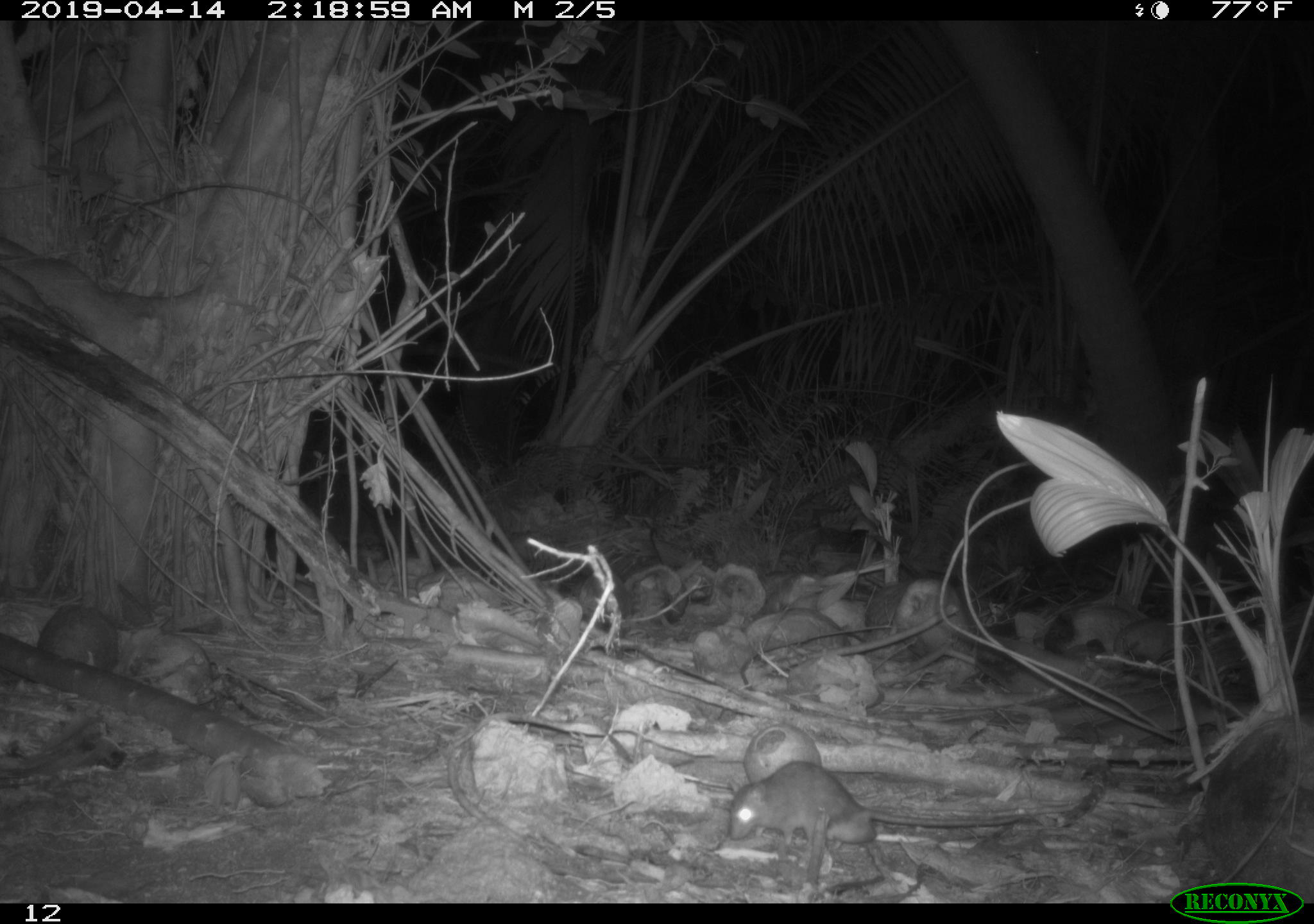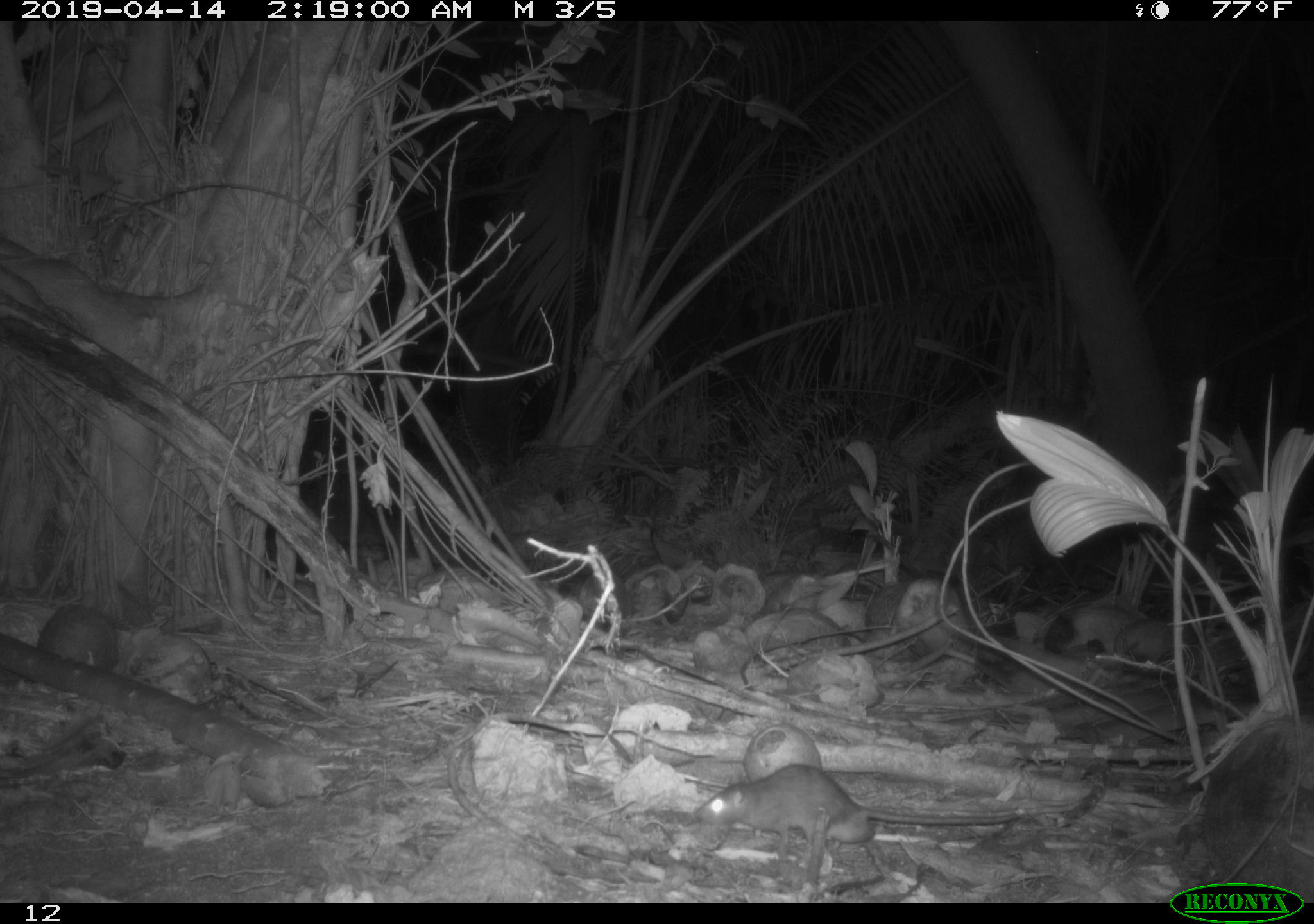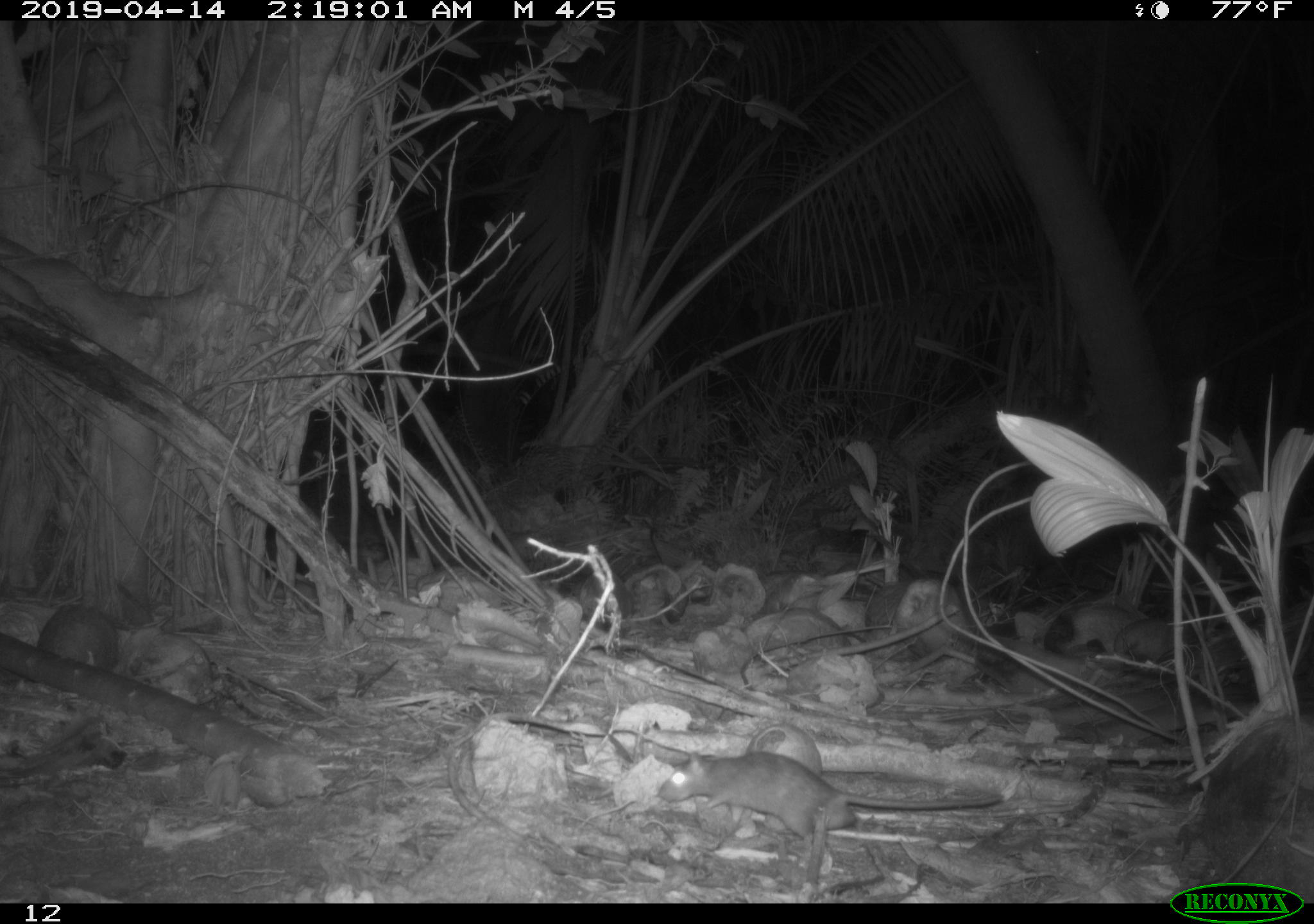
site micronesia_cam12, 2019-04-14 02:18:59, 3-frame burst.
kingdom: Animalia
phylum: Chordata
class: Mammalia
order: Rodentia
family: Muridae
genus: Rattus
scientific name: Rattus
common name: rat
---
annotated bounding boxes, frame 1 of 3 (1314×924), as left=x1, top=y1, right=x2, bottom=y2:
rat: left=728, top=762, right=1041, bottom=862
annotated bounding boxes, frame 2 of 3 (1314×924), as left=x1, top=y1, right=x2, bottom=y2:
rat: left=686, top=758, right=1042, bottom=838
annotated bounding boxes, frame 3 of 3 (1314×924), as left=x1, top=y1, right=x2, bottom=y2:
rat: left=653, top=746, right=1003, bottom=851